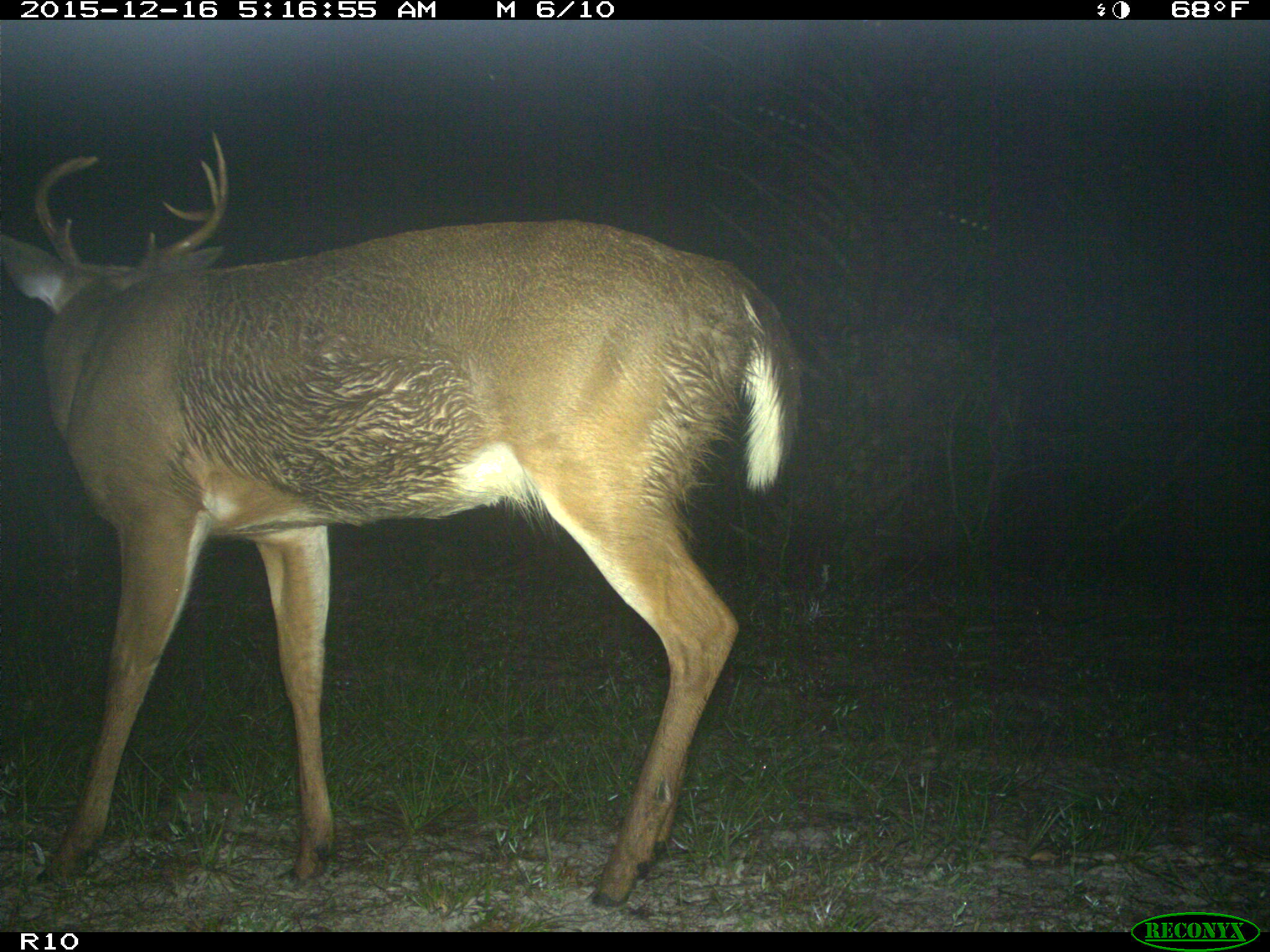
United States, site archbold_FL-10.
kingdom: Animalia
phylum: Chordata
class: Mammalia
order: Artiodactyla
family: Cervidae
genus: Odocoileus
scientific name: Odocoileus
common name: deer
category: unidentified deer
Unidentified deer (deer) (Odocoileus).